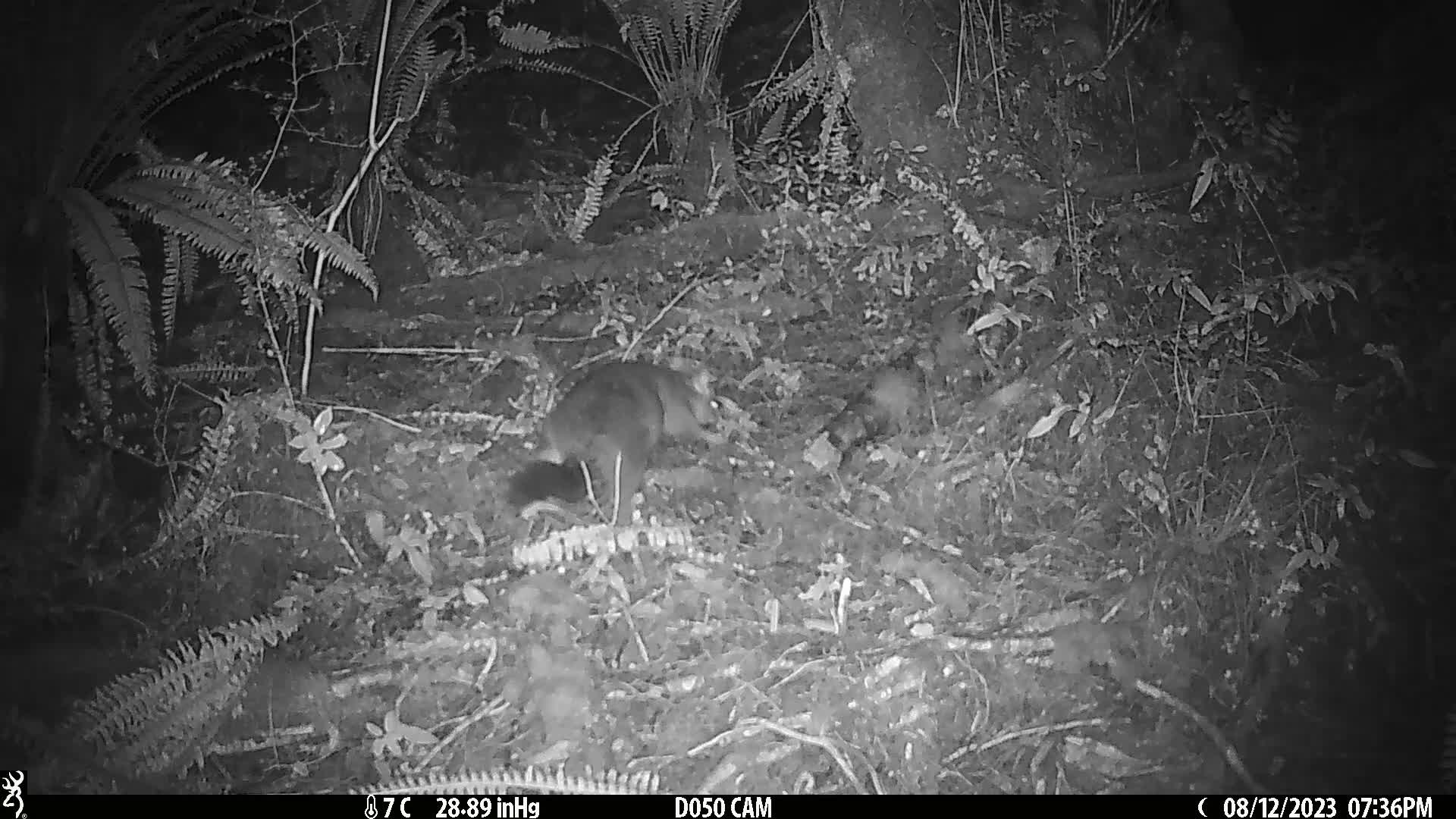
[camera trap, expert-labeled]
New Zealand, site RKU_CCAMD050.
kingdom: Animalia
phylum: Chordata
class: Mammalia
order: Diprotodontia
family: Phalangeridae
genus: Trichosurus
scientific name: Trichosurus vulpecula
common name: common brushtail possum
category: possum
Possum (common brushtail possum) (Trichosurus vulpecula).